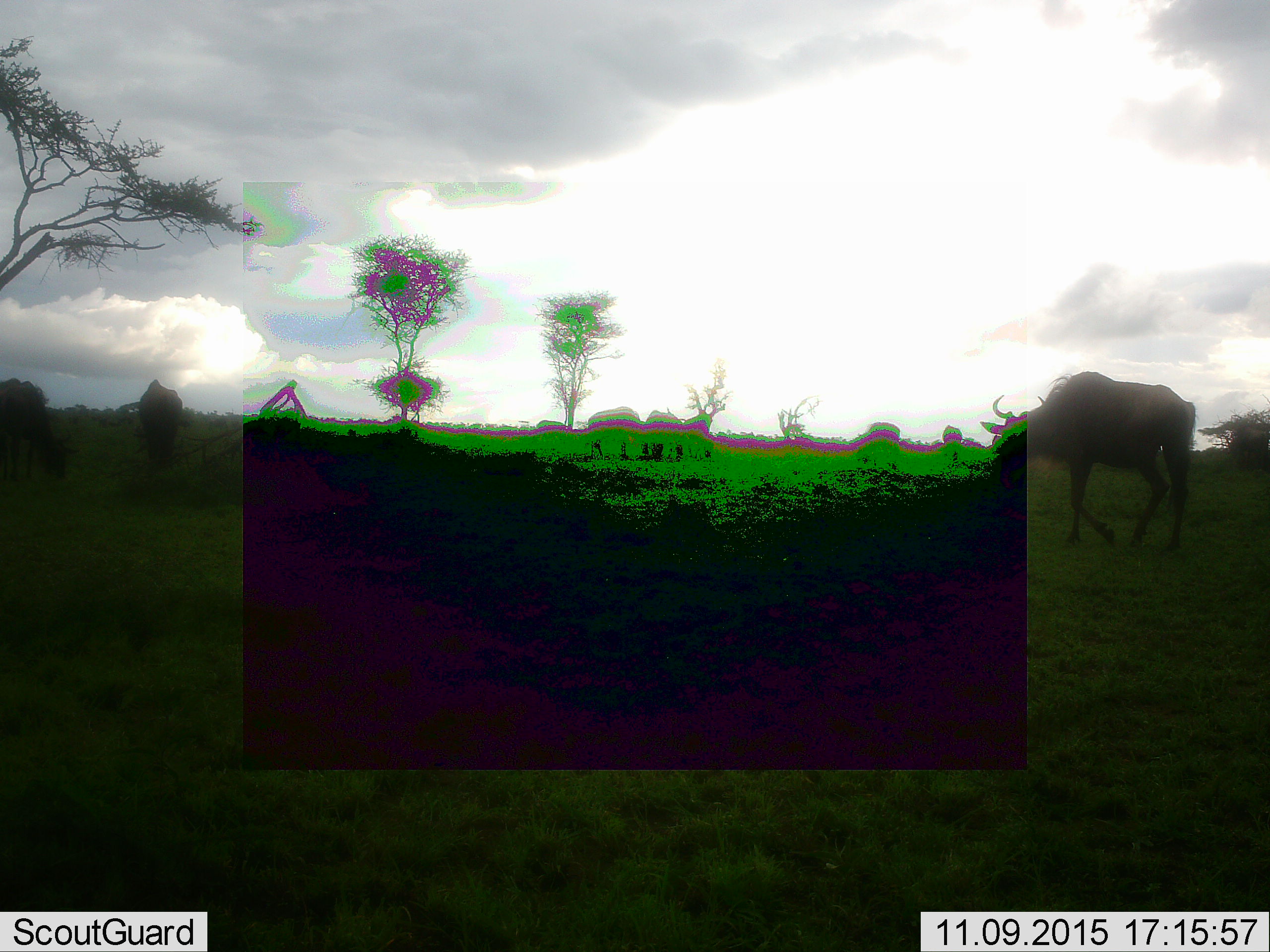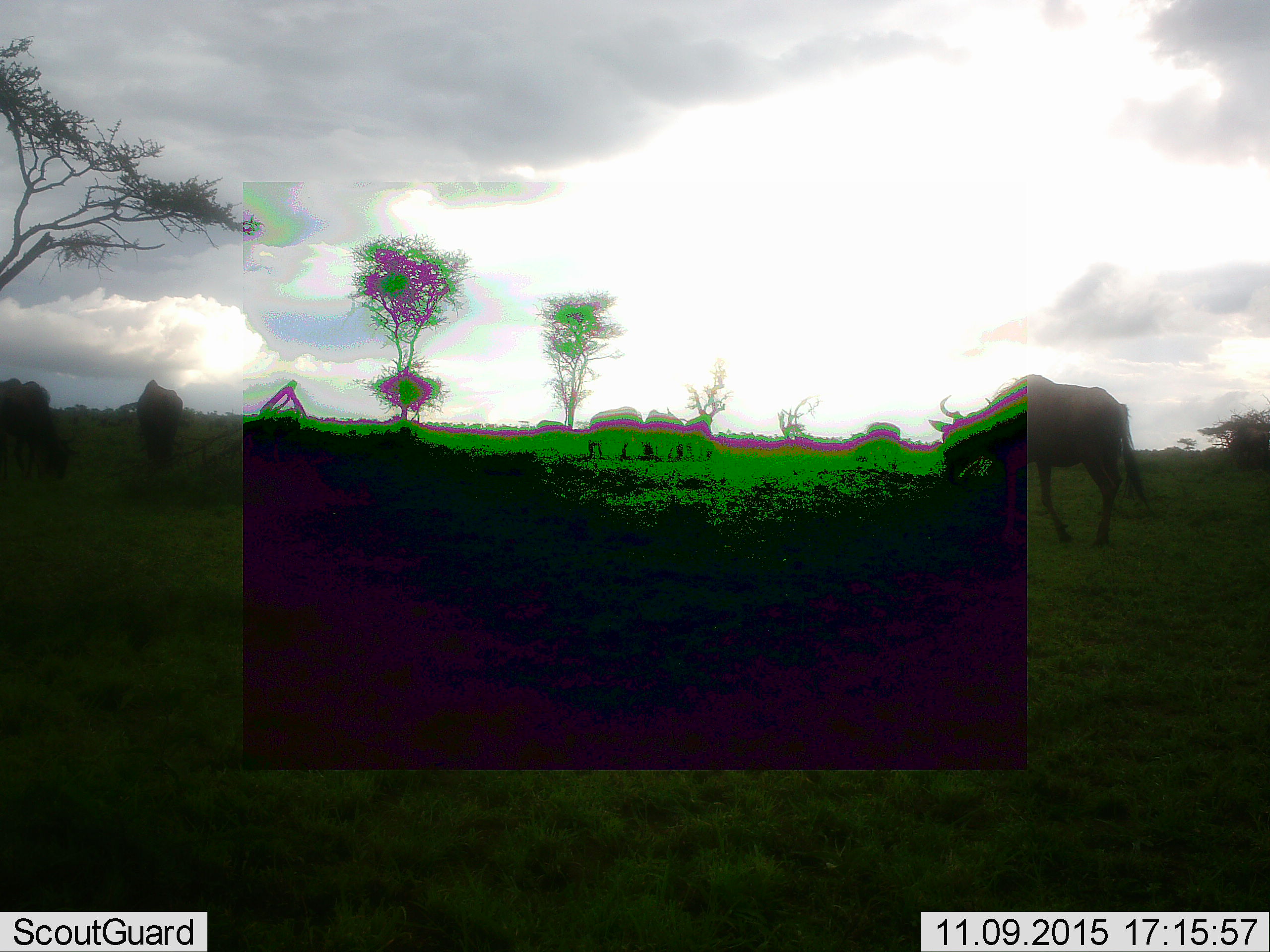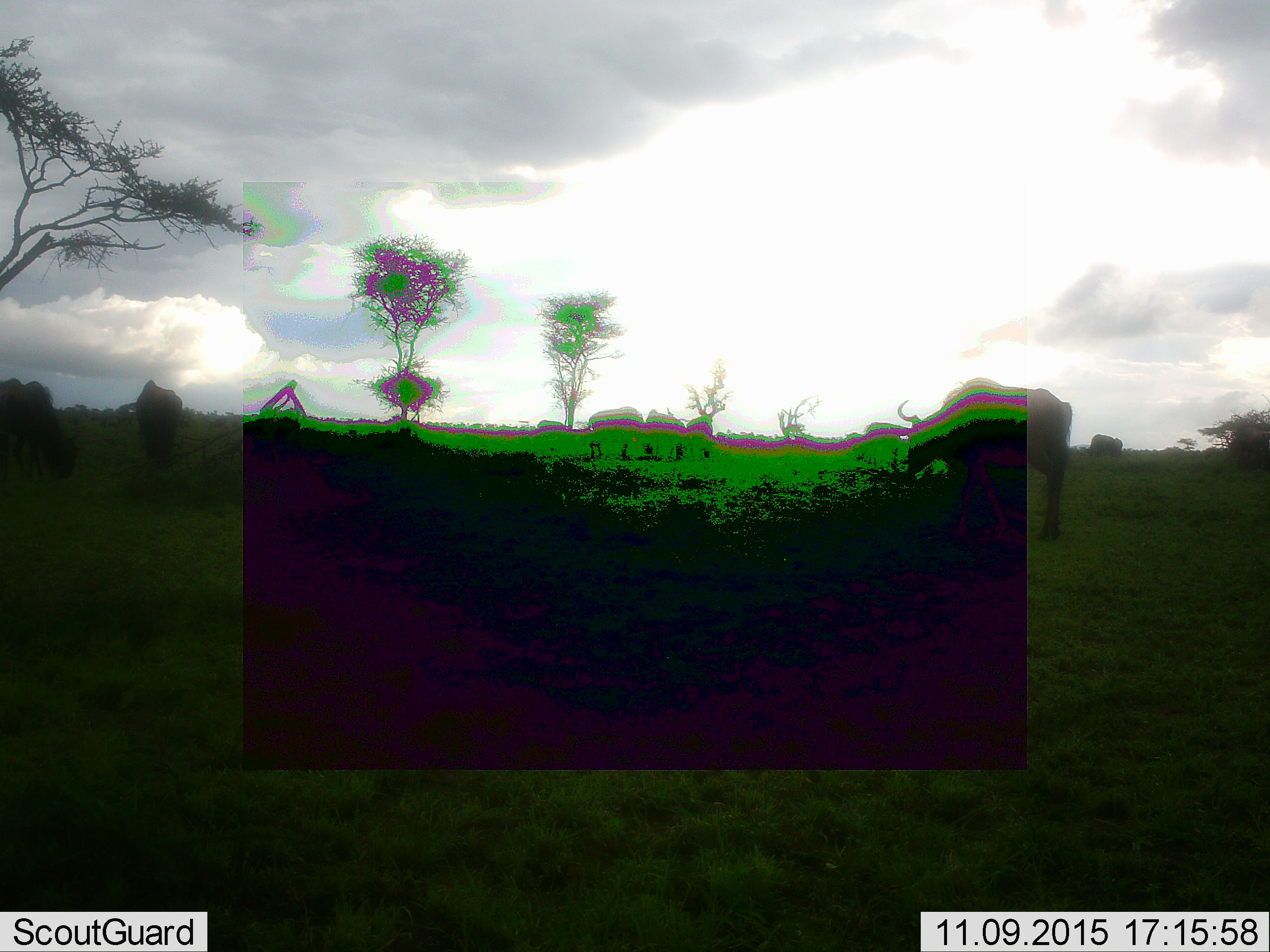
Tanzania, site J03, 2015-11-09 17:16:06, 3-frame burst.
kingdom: Animalia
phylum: Chordata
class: Mammalia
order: Artiodactyla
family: Bovidae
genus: Connochaetes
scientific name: Connochaetes taurinus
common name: blue wildebeest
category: wildebeest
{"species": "wildebeest (blue wildebeest) (Connochaetes taurinus)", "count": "9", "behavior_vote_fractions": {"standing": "40%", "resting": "0%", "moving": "80%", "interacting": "0%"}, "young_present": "0%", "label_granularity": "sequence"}